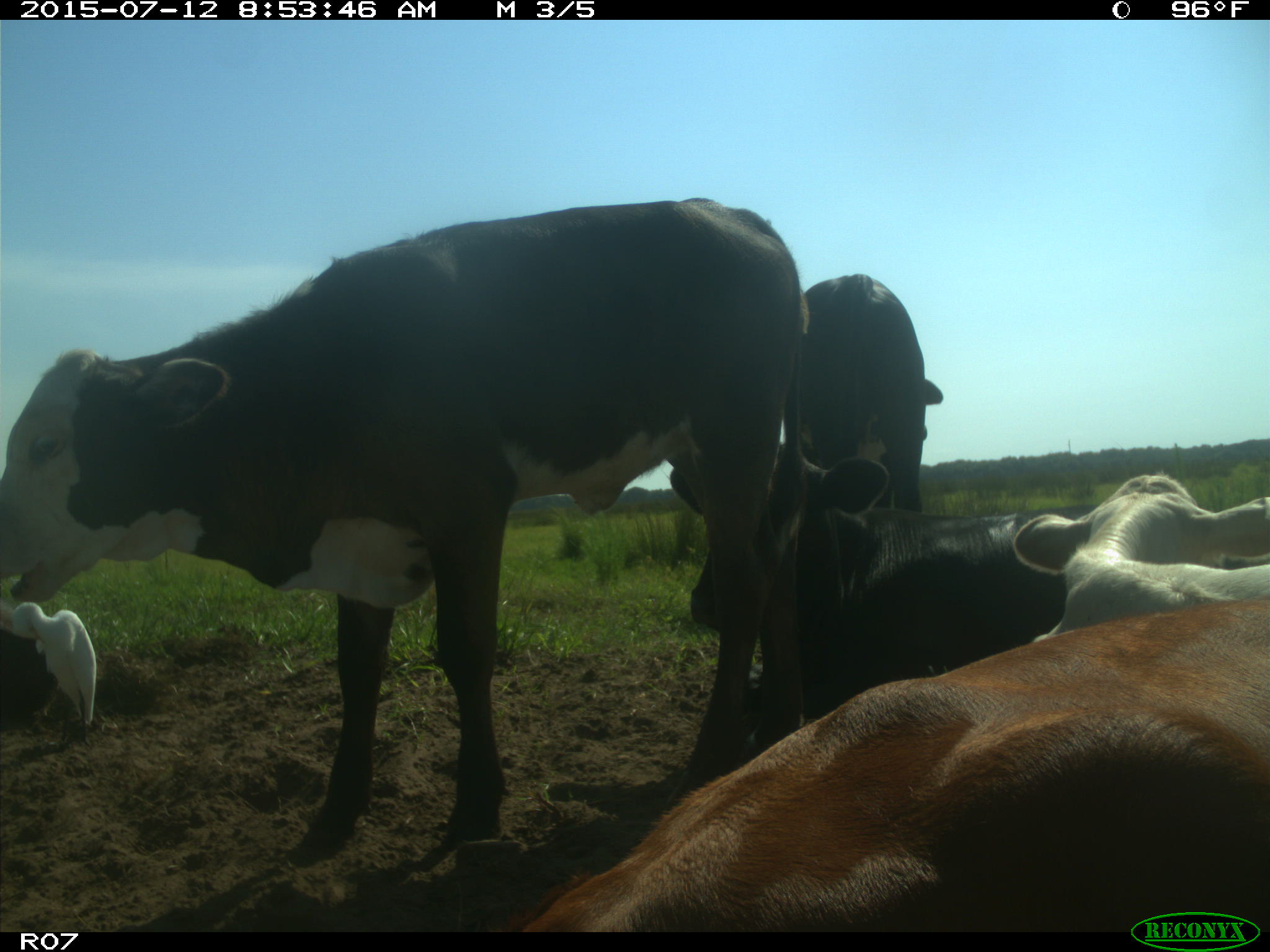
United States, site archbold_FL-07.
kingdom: Animalia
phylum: Chordata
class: Mammalia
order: Artiodactyla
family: Bovidae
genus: Bos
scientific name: Bos taurus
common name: domestic cow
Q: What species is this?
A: Bos taurus (domestic cow).